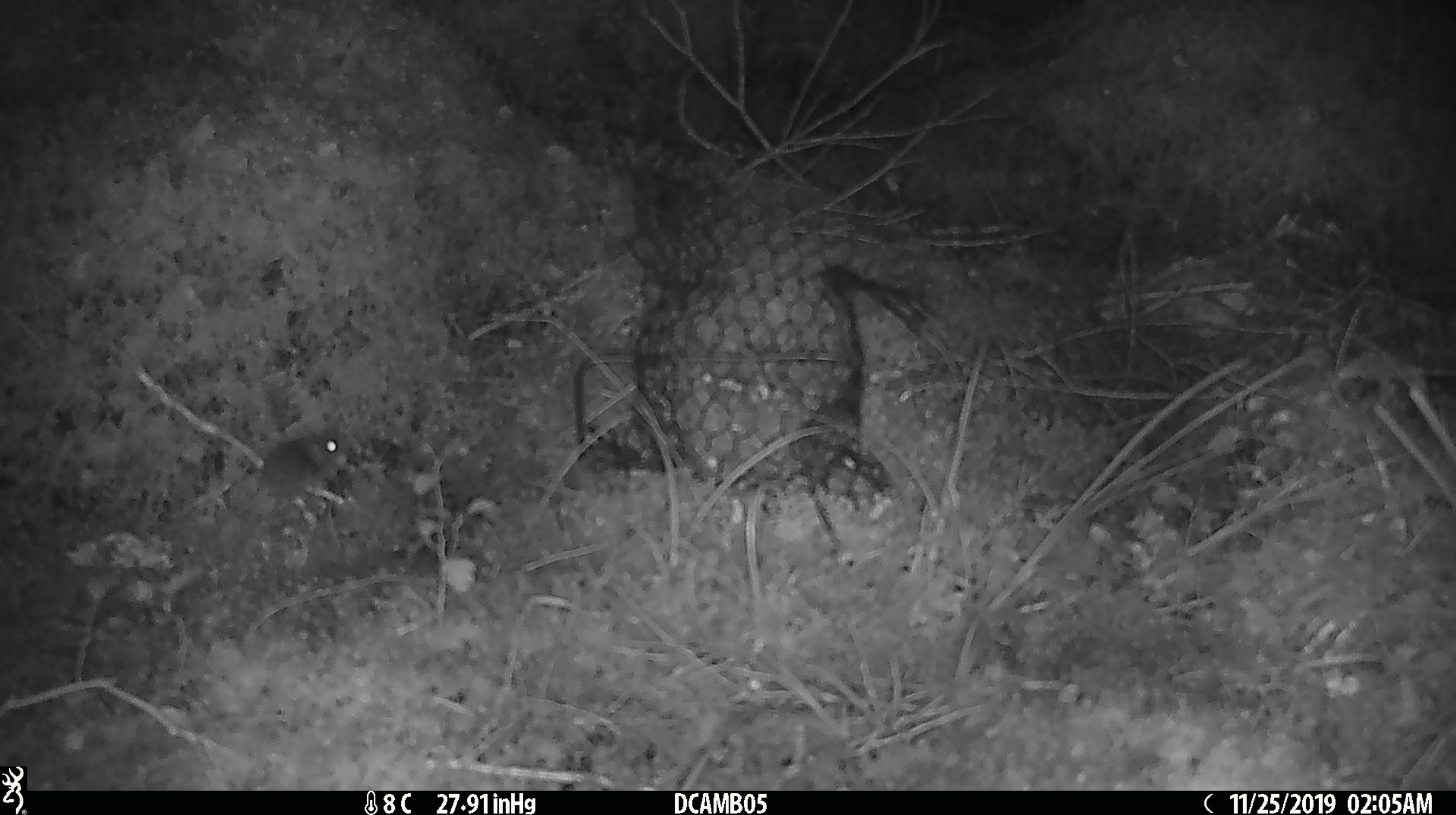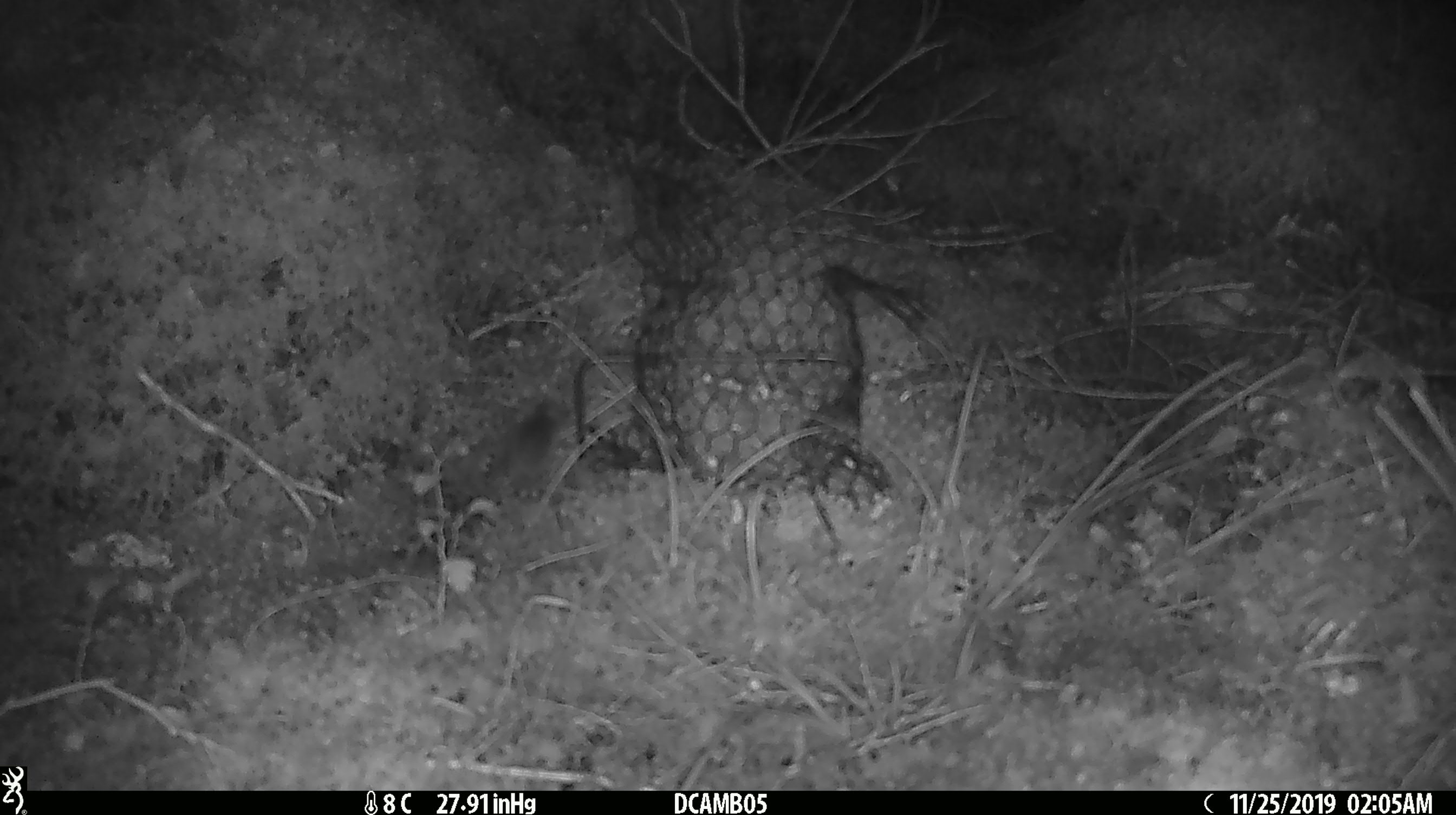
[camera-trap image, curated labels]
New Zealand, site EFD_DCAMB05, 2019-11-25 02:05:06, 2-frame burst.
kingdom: Animalia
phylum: Chordata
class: Mammalia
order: Rodentia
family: Muridae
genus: Mus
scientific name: Mus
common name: mouse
Mouse (Mus).